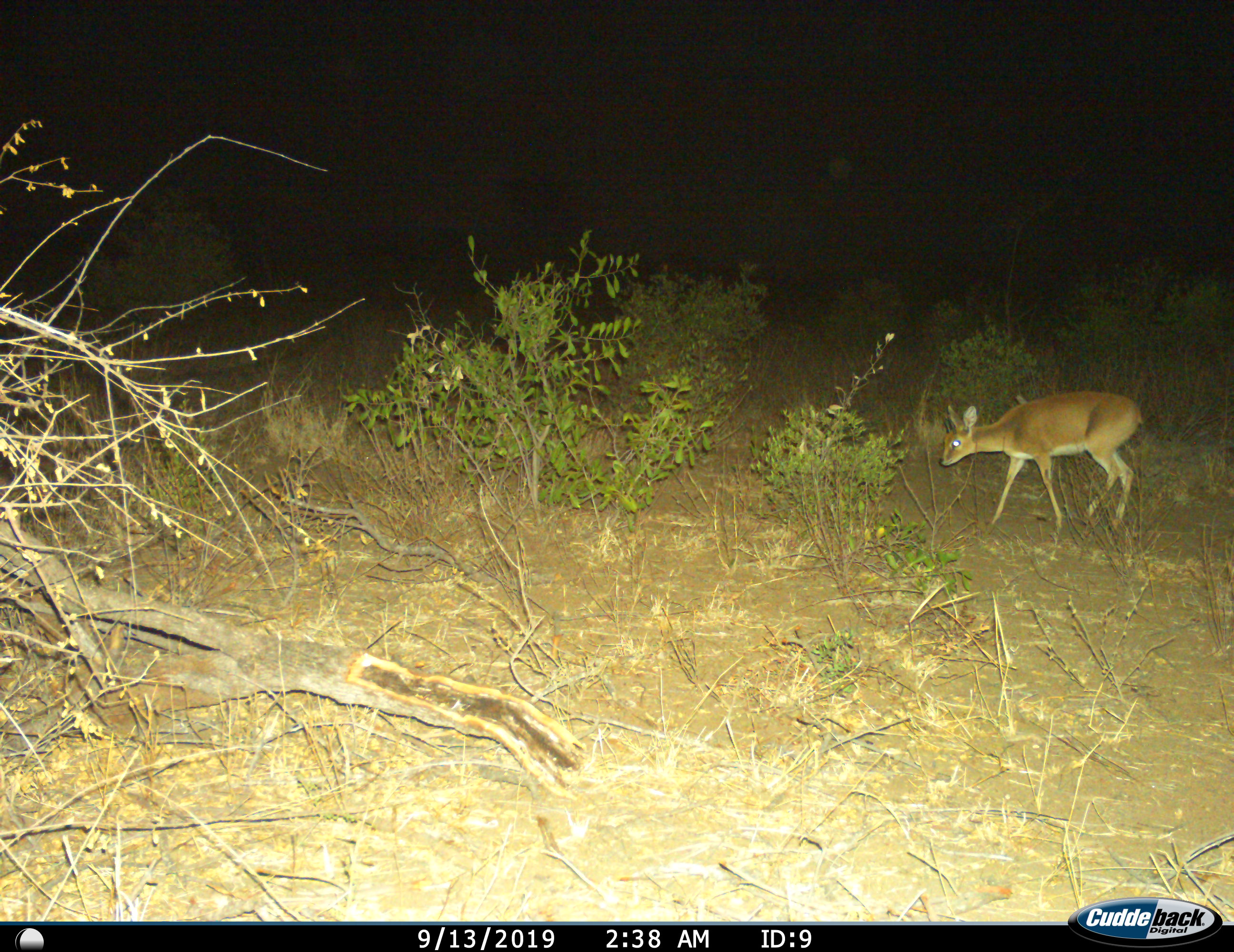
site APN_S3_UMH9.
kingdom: Animalia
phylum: Chordata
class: Mammalia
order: Artiodactyla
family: Bovidae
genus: Raphicerus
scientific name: Raphicerus campestris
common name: steenbok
Steenbok (Raphicerus campestris), count 1. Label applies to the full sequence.